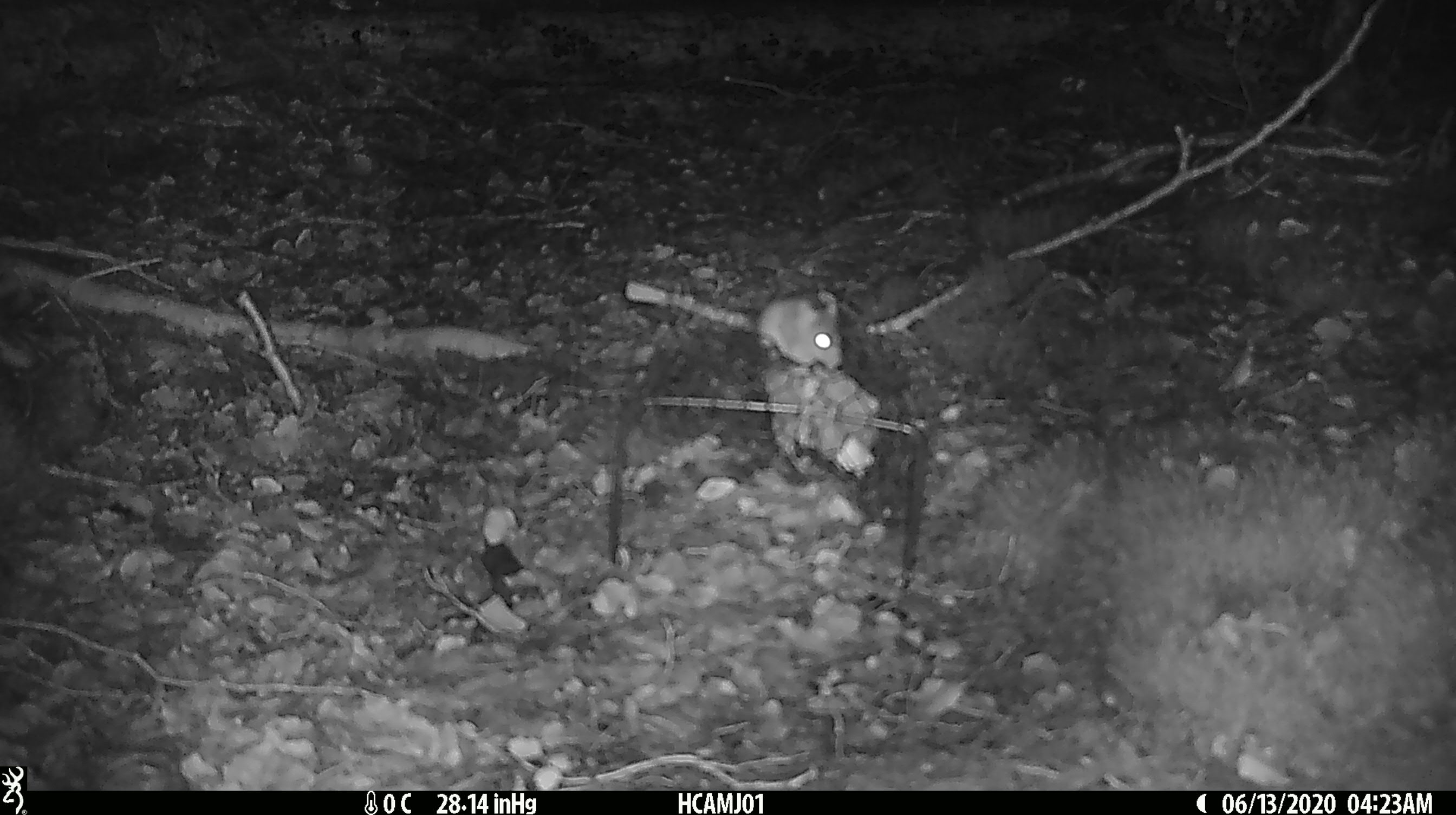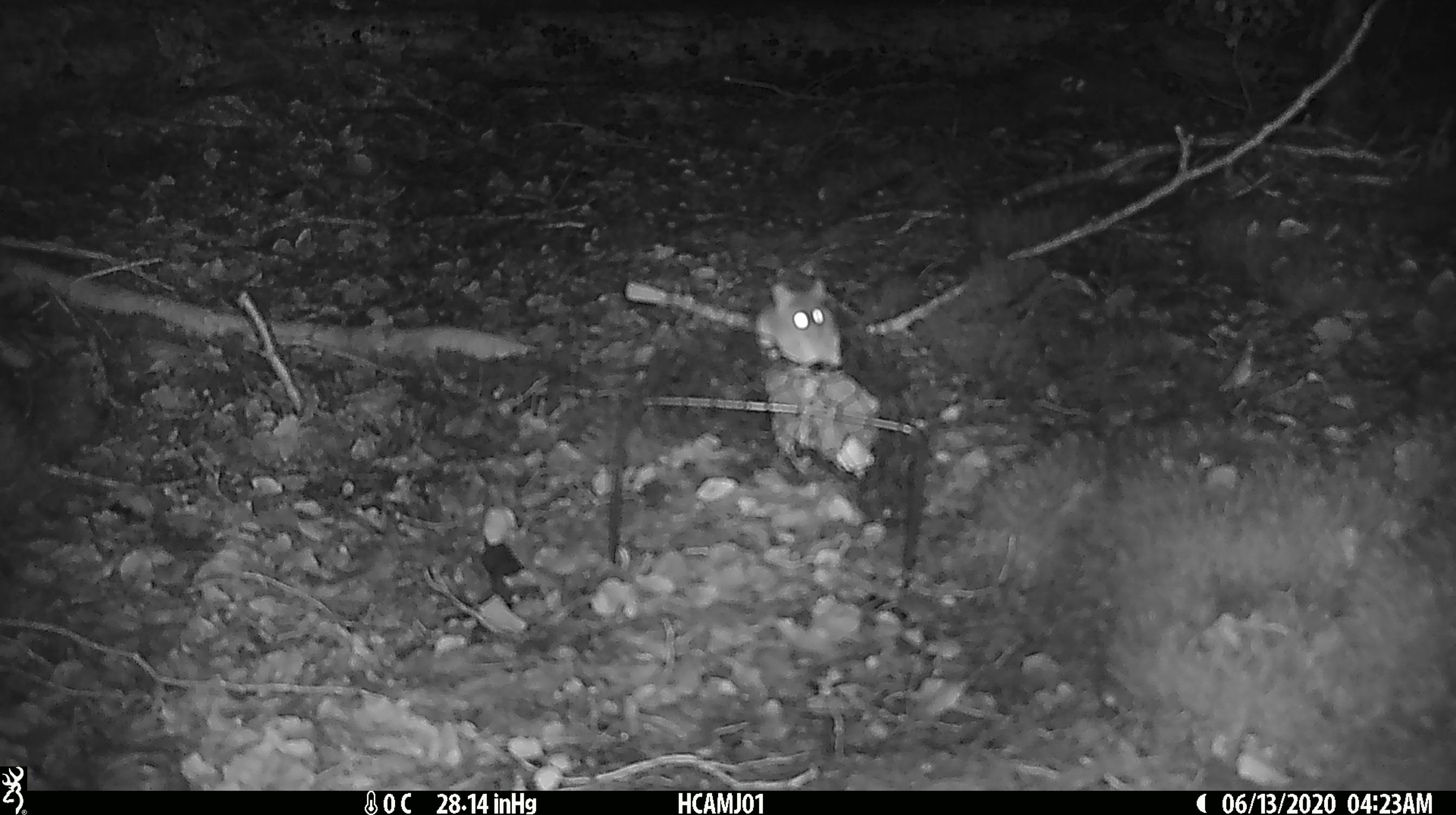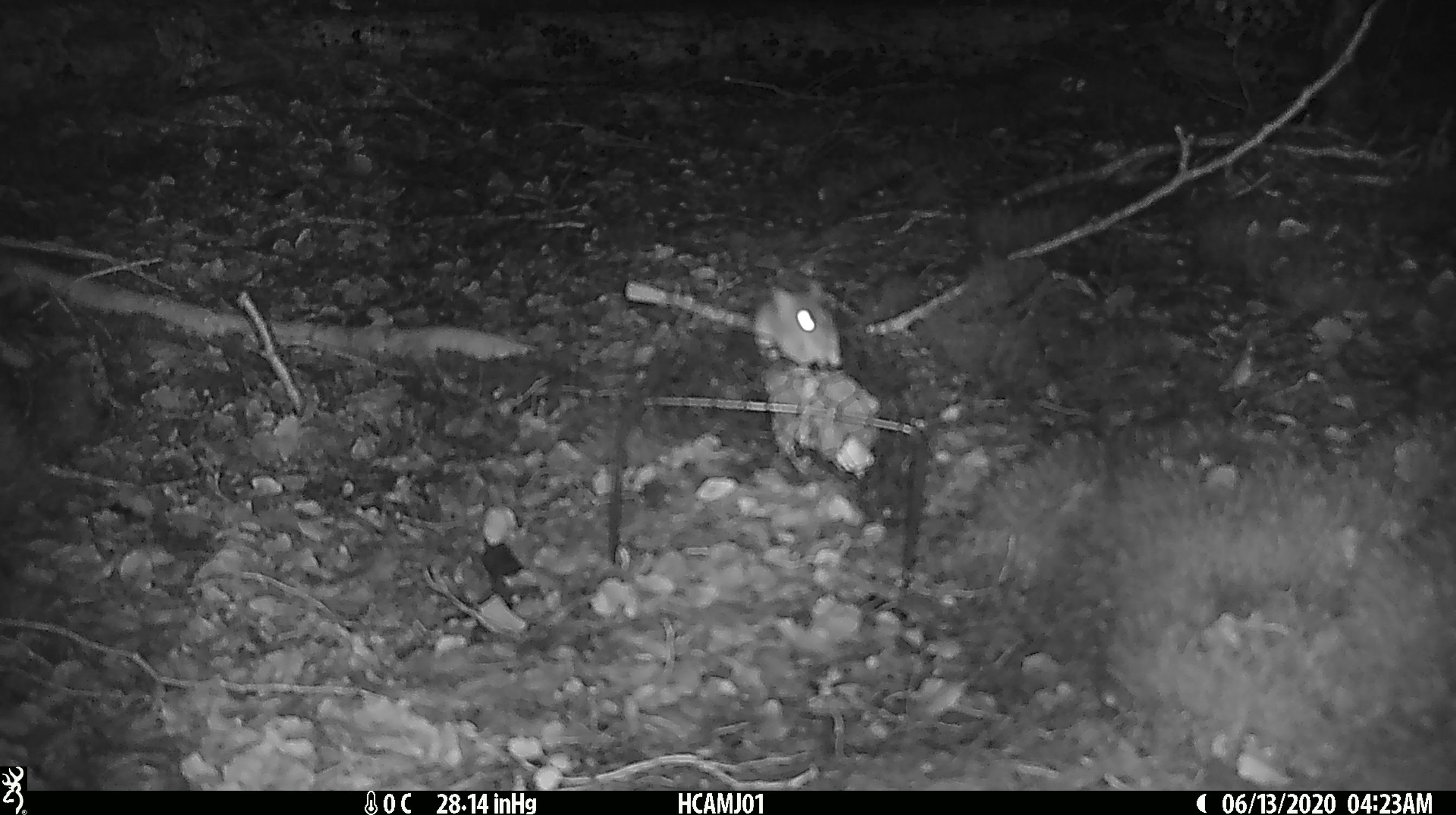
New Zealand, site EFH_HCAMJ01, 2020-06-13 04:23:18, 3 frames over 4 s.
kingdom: Animalia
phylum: Chordata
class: Mammalia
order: Rodentia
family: Muridae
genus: Mus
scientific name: Mus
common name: mouse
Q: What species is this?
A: Mouse (Mus).